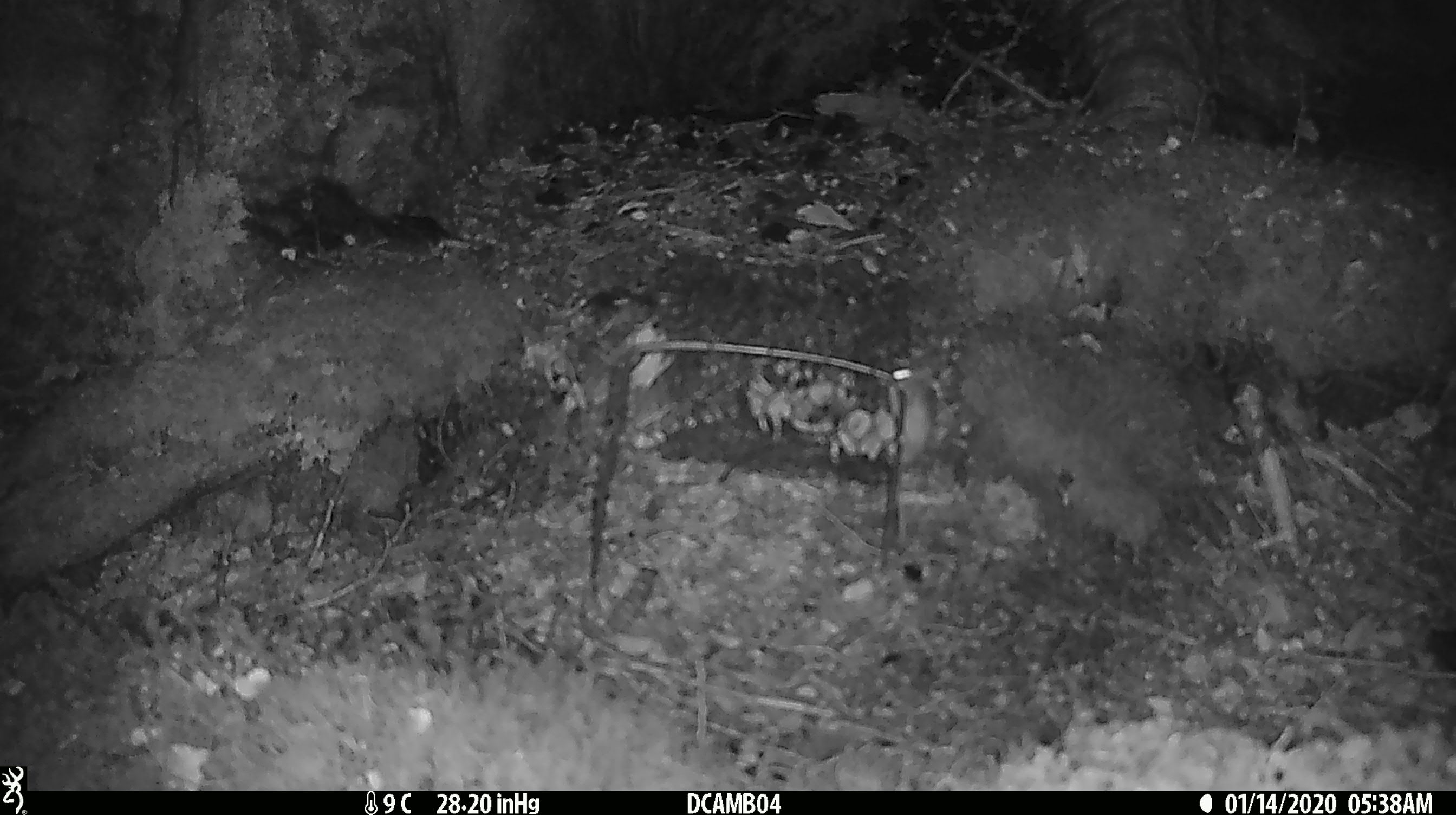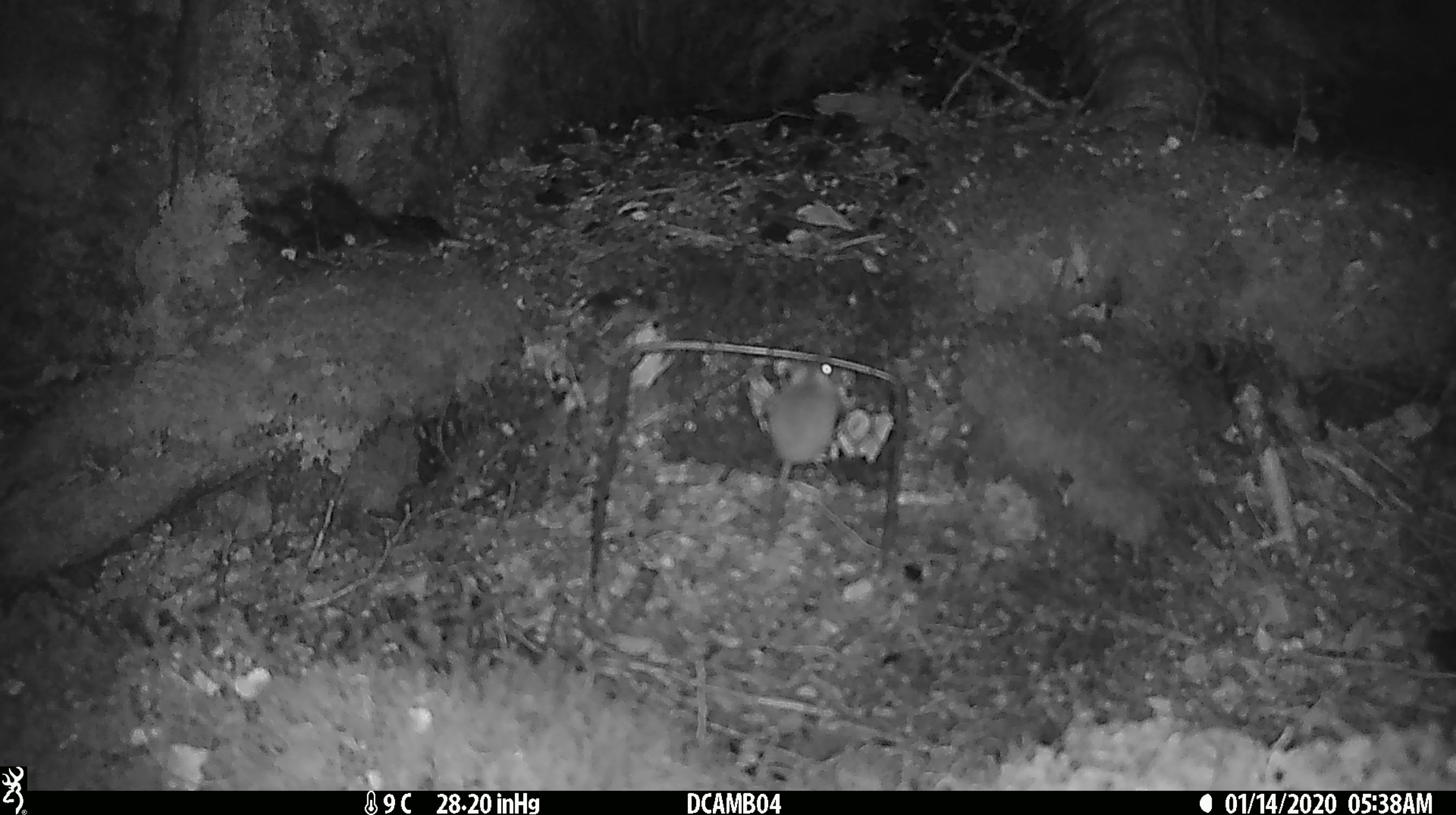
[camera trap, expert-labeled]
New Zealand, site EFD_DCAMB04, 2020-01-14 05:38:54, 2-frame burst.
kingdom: Animalia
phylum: Chordata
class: Mammalia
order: Rodentia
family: Muridae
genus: Mus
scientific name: Mus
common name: mouse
Mouse (Mus).